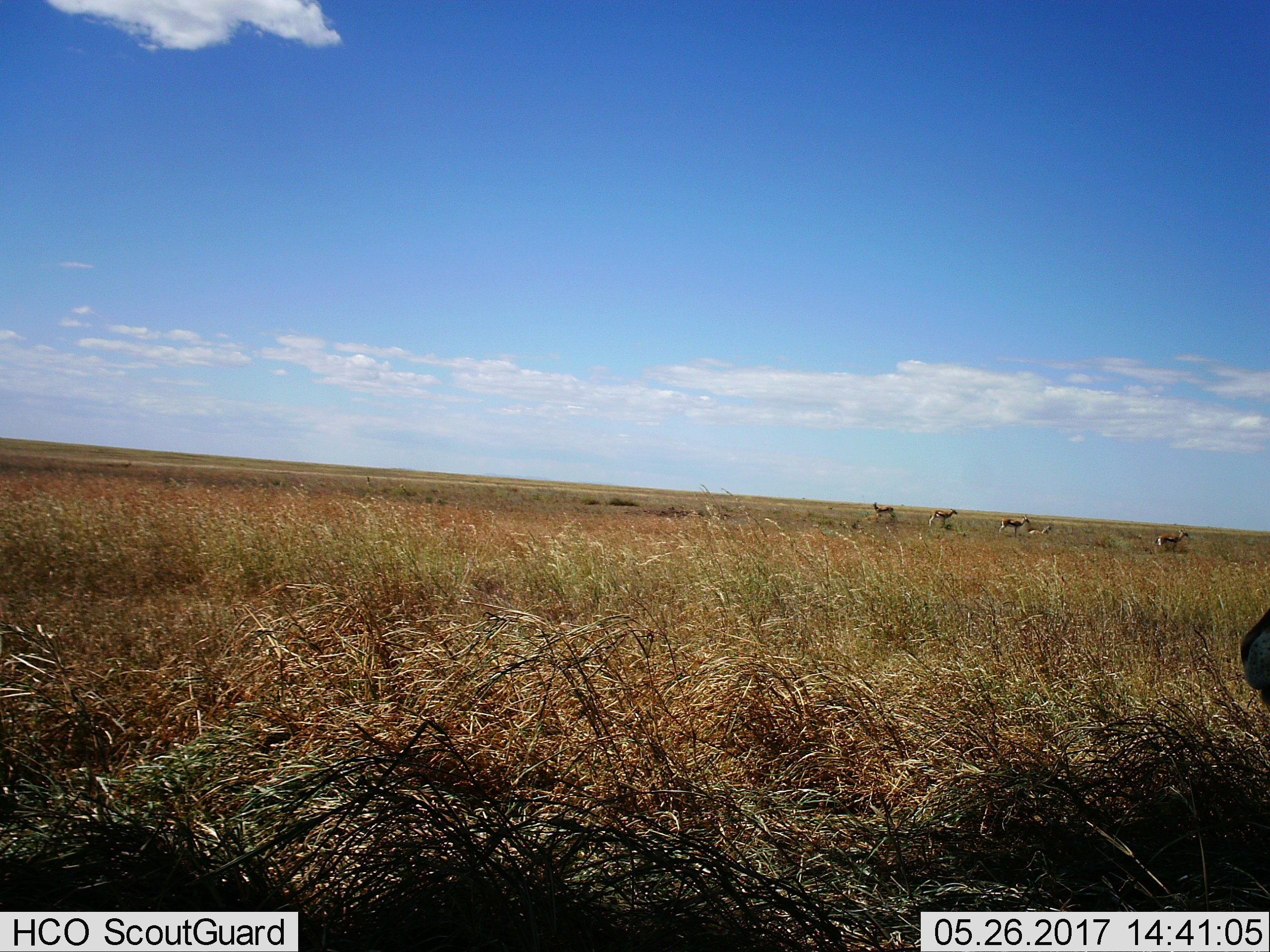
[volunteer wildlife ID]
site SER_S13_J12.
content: unidentified animal